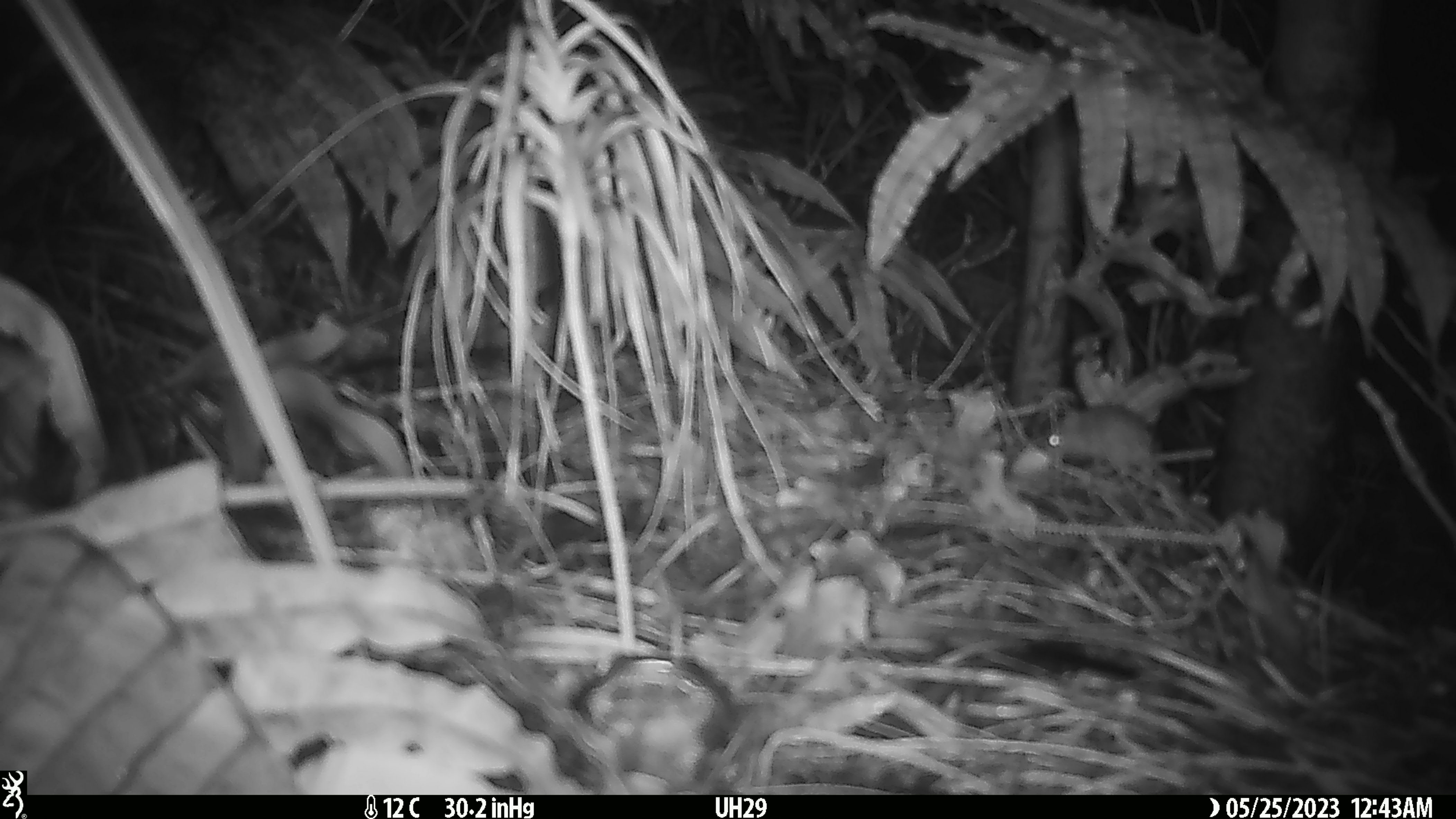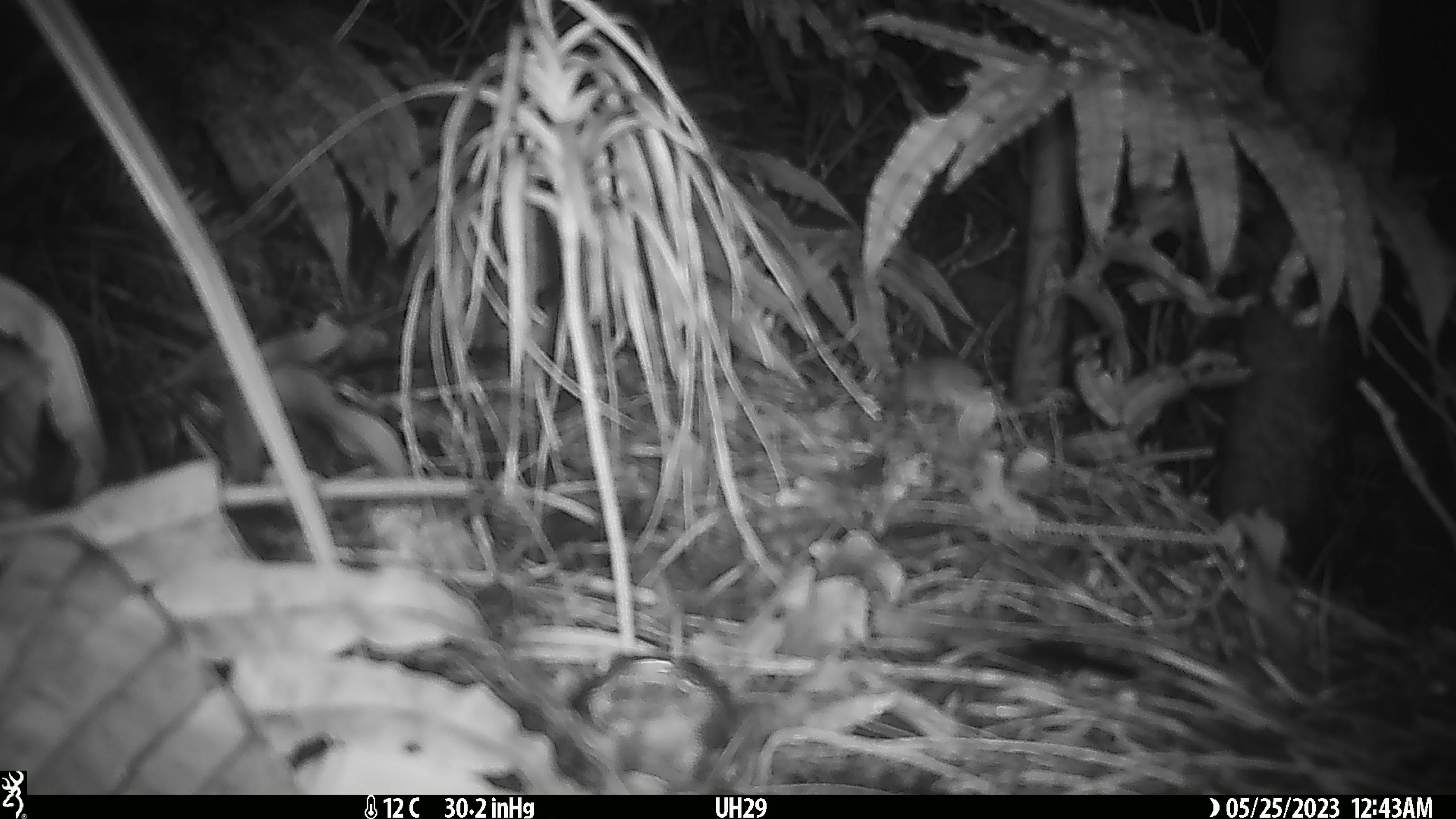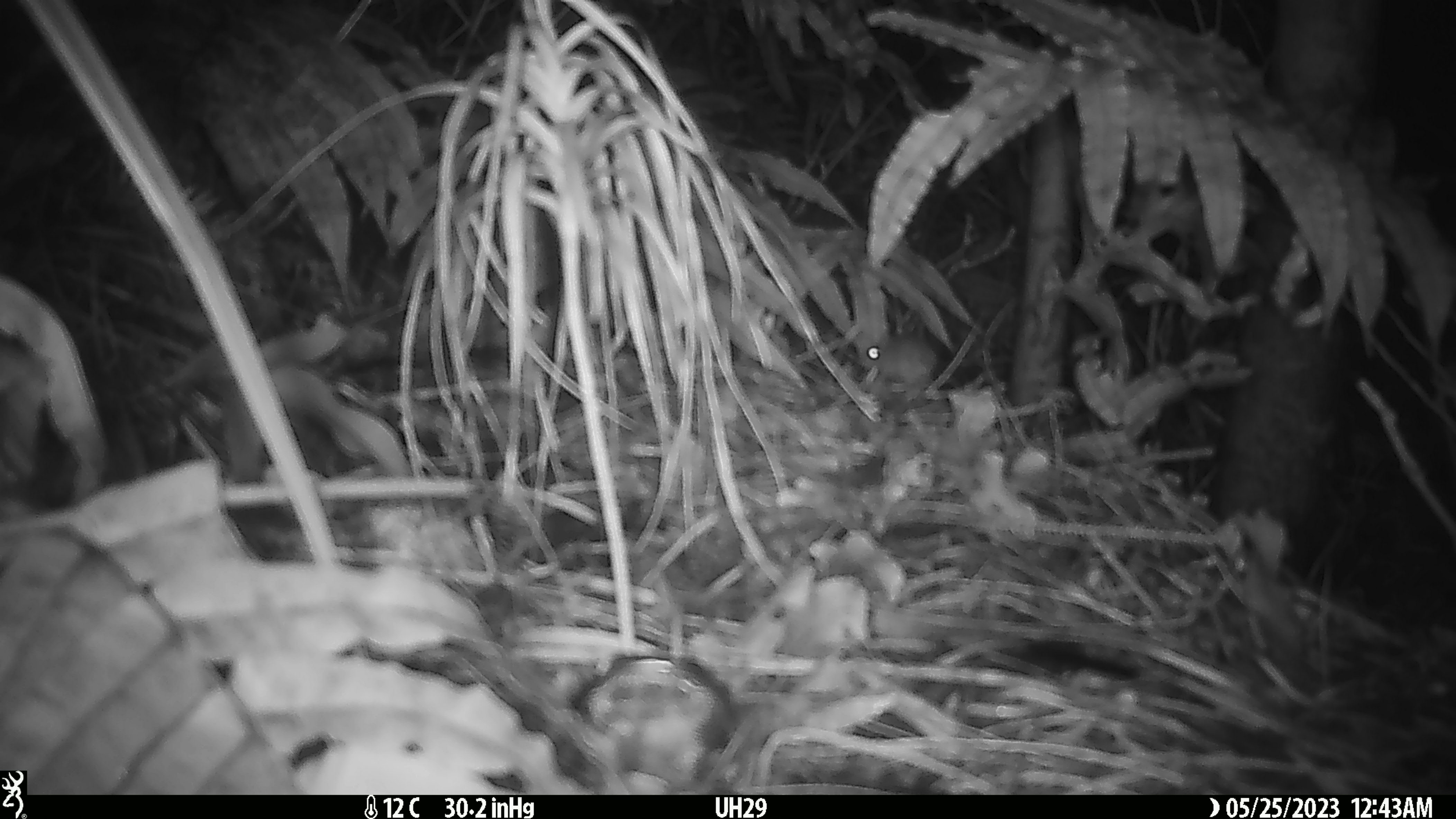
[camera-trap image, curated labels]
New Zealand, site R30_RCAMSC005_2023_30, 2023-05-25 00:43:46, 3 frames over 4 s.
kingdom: Animalia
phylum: Chordata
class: Mammalia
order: Rodentia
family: Muridae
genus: Mus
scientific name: Mus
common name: mouse